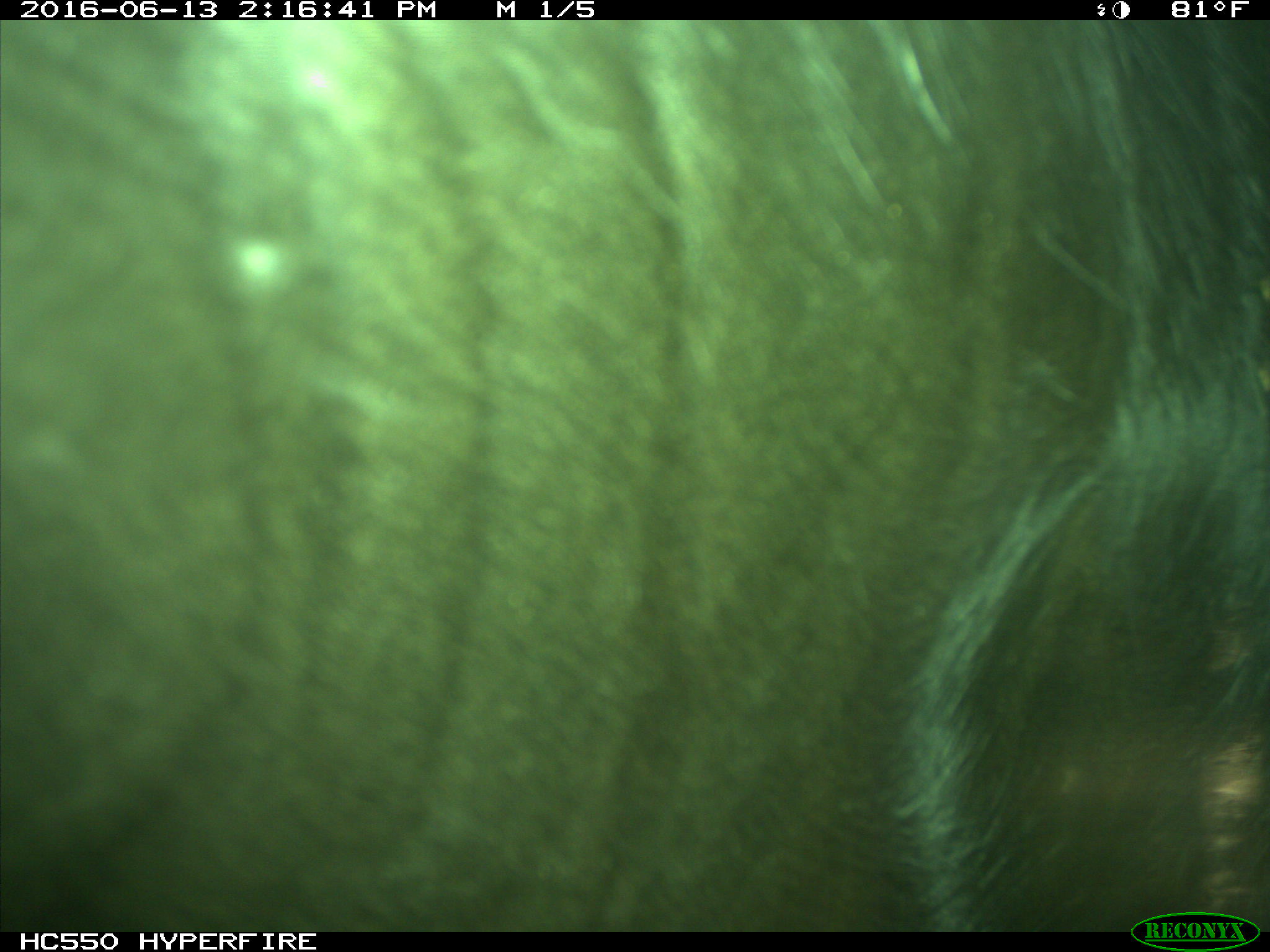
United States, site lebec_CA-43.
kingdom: Animalia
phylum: Chordata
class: Mammalia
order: Artiodactyla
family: Bovidae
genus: Bos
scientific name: Bos taurus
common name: domestic cow